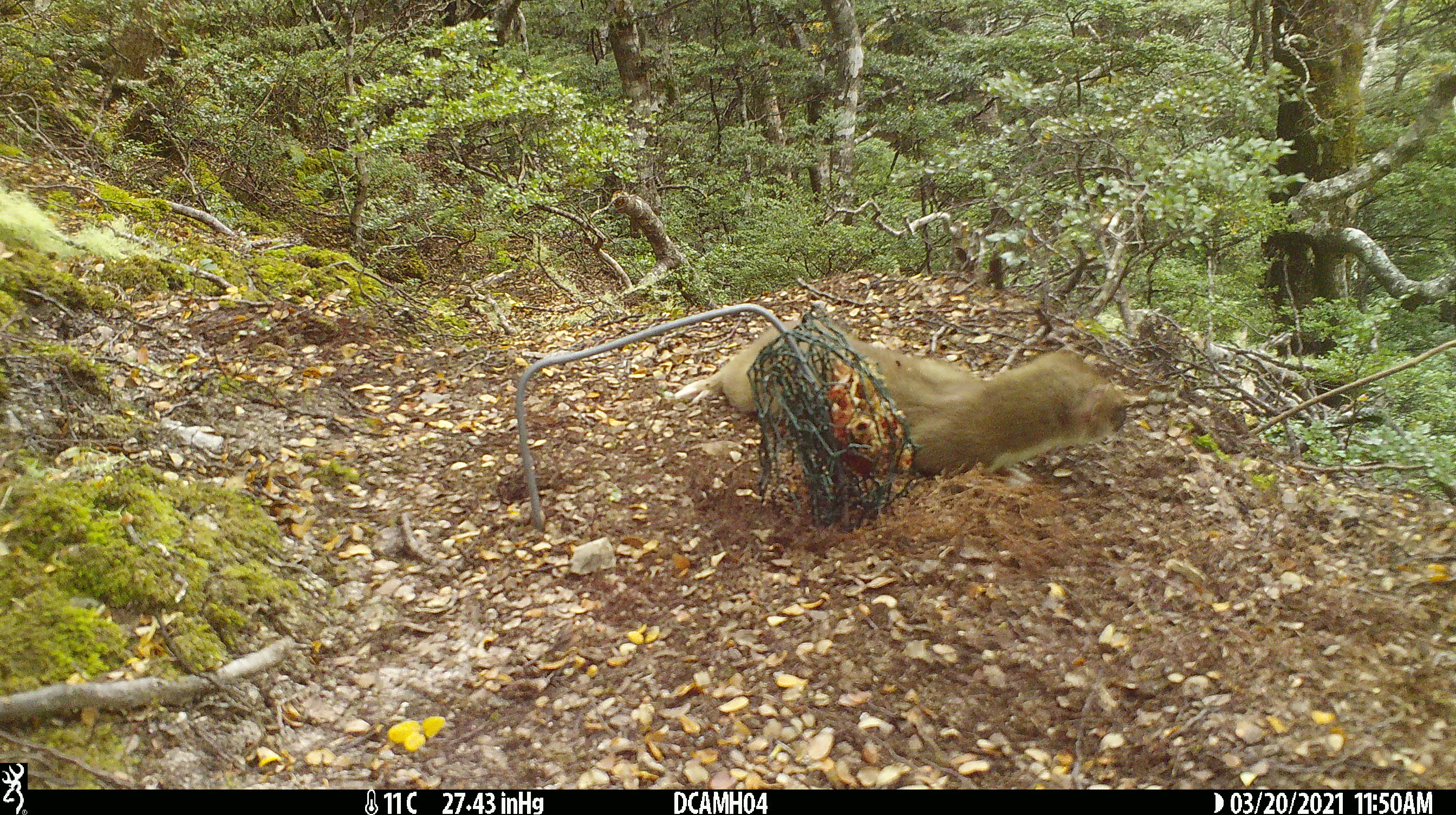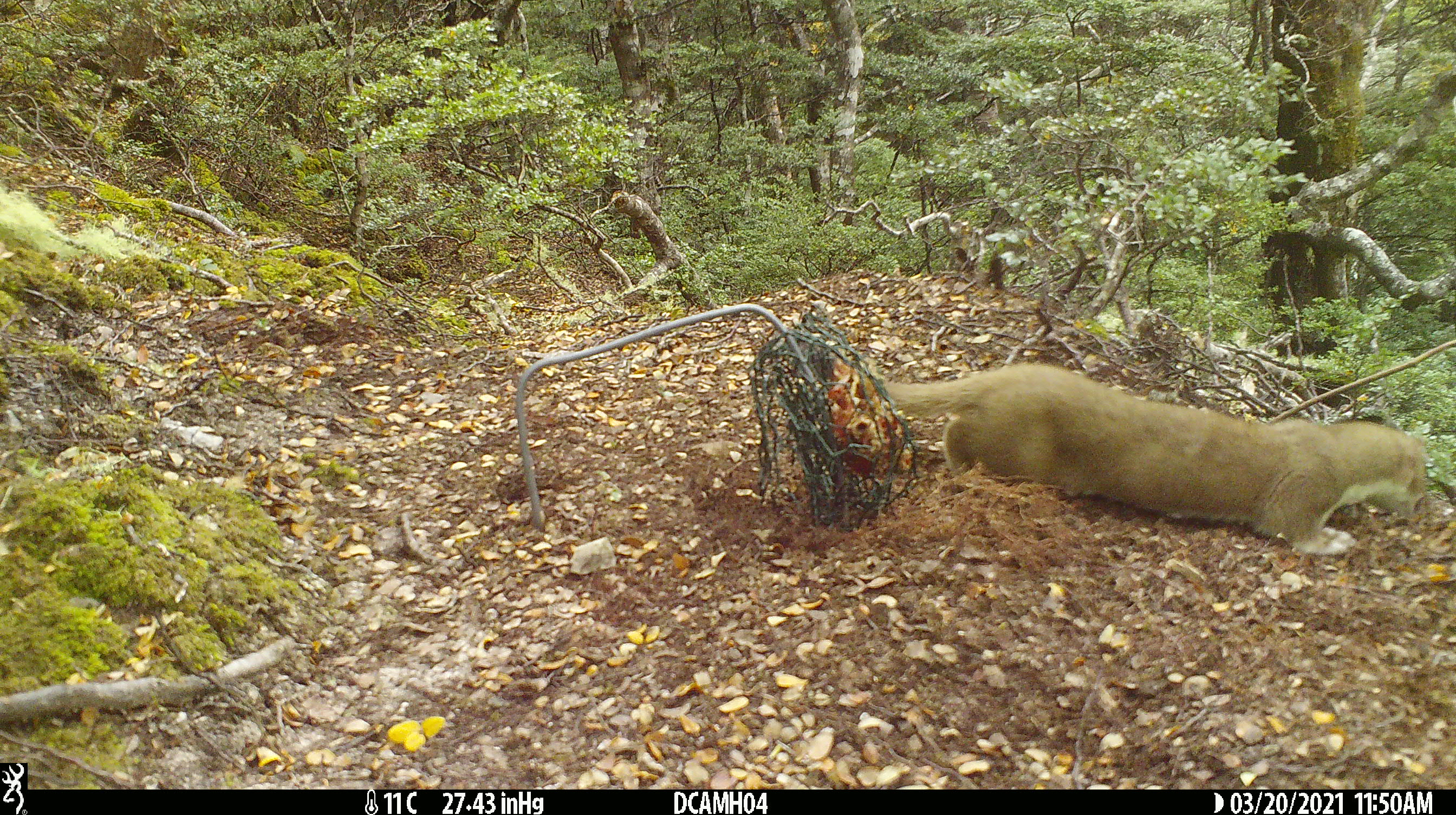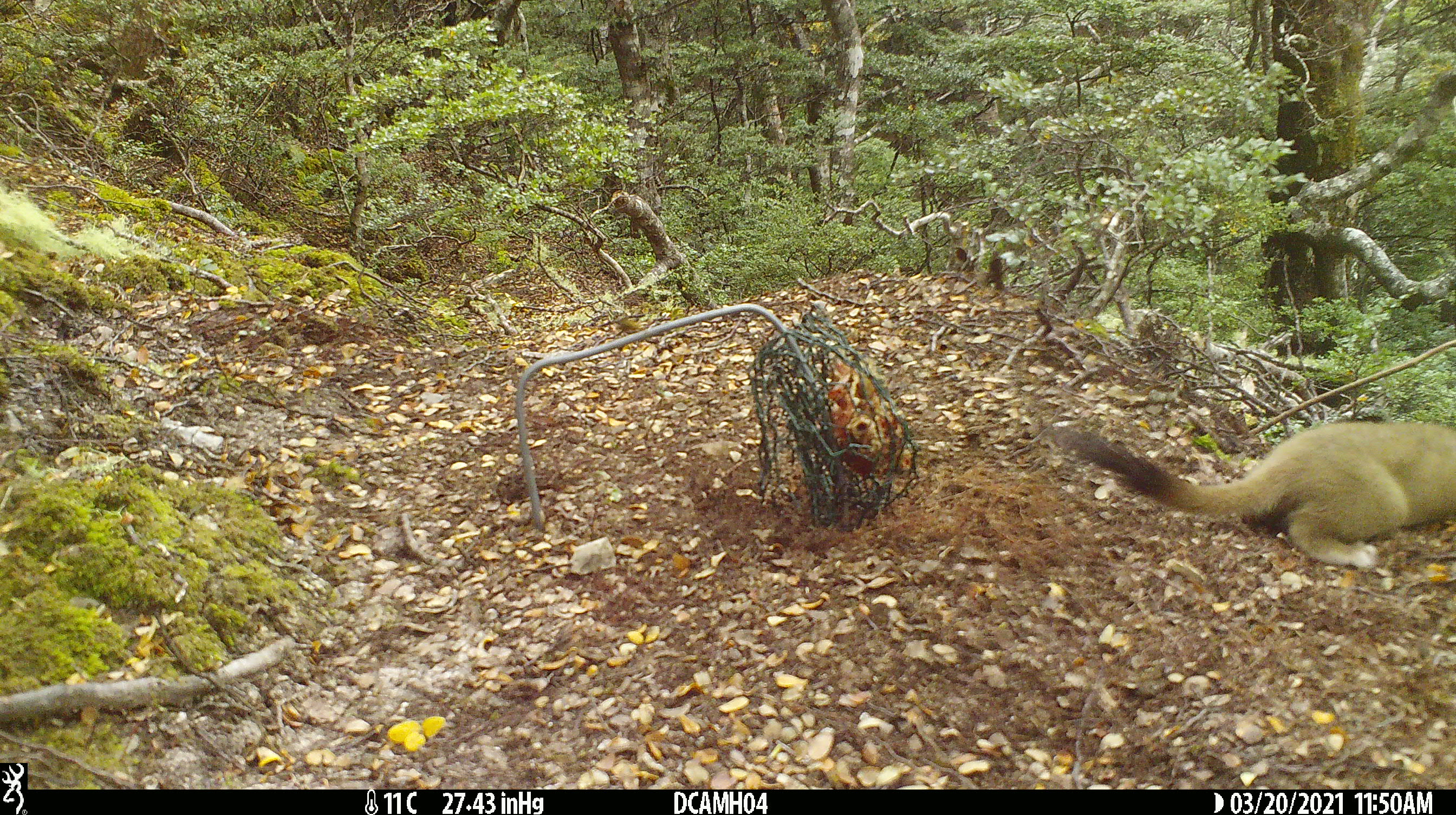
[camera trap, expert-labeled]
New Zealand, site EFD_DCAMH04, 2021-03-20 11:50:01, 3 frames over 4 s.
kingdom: Animalia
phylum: Chordata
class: Mammalia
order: Carnivora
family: Mustelidae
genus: Mustela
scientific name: Mustela erminea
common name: stoat